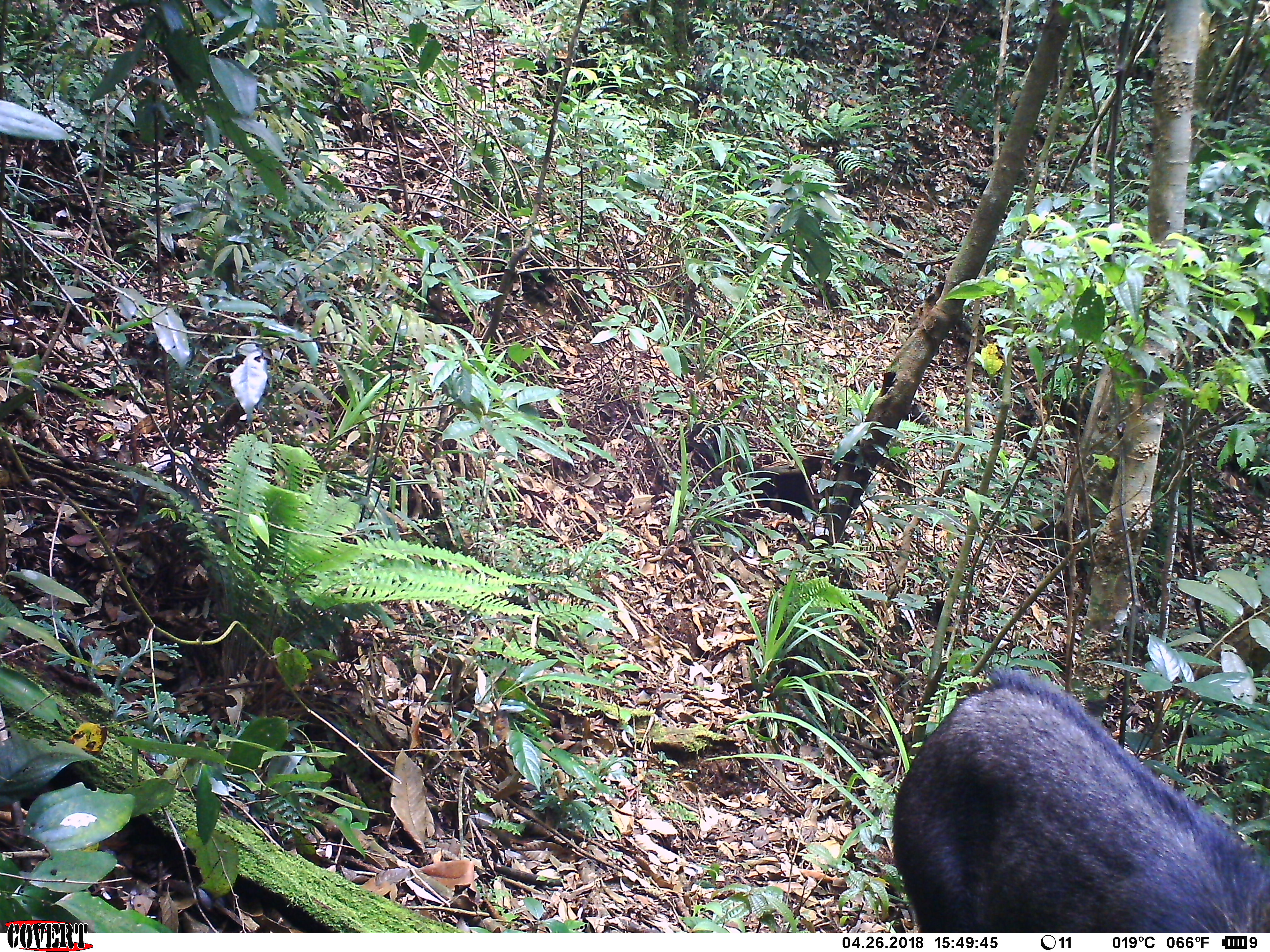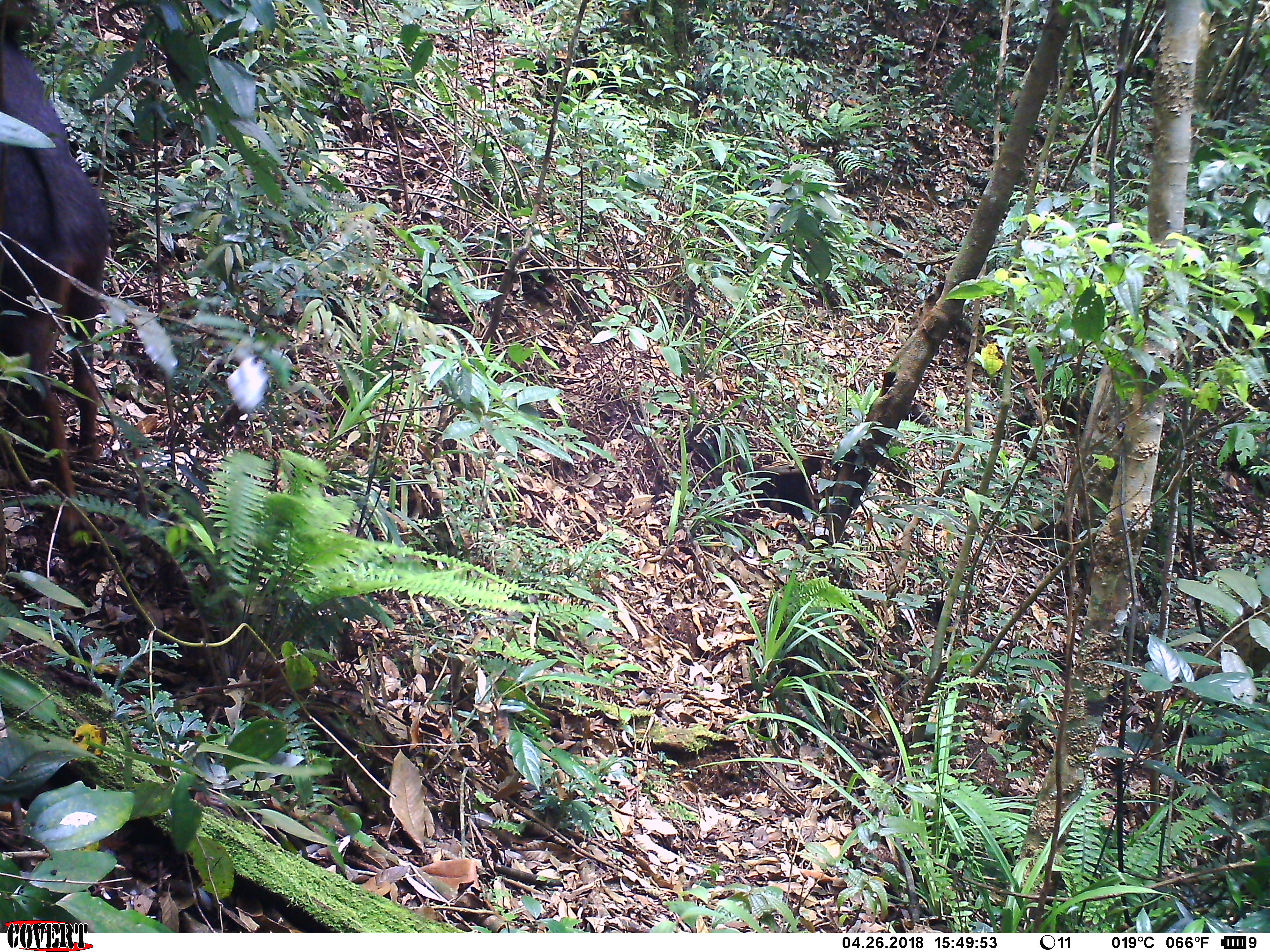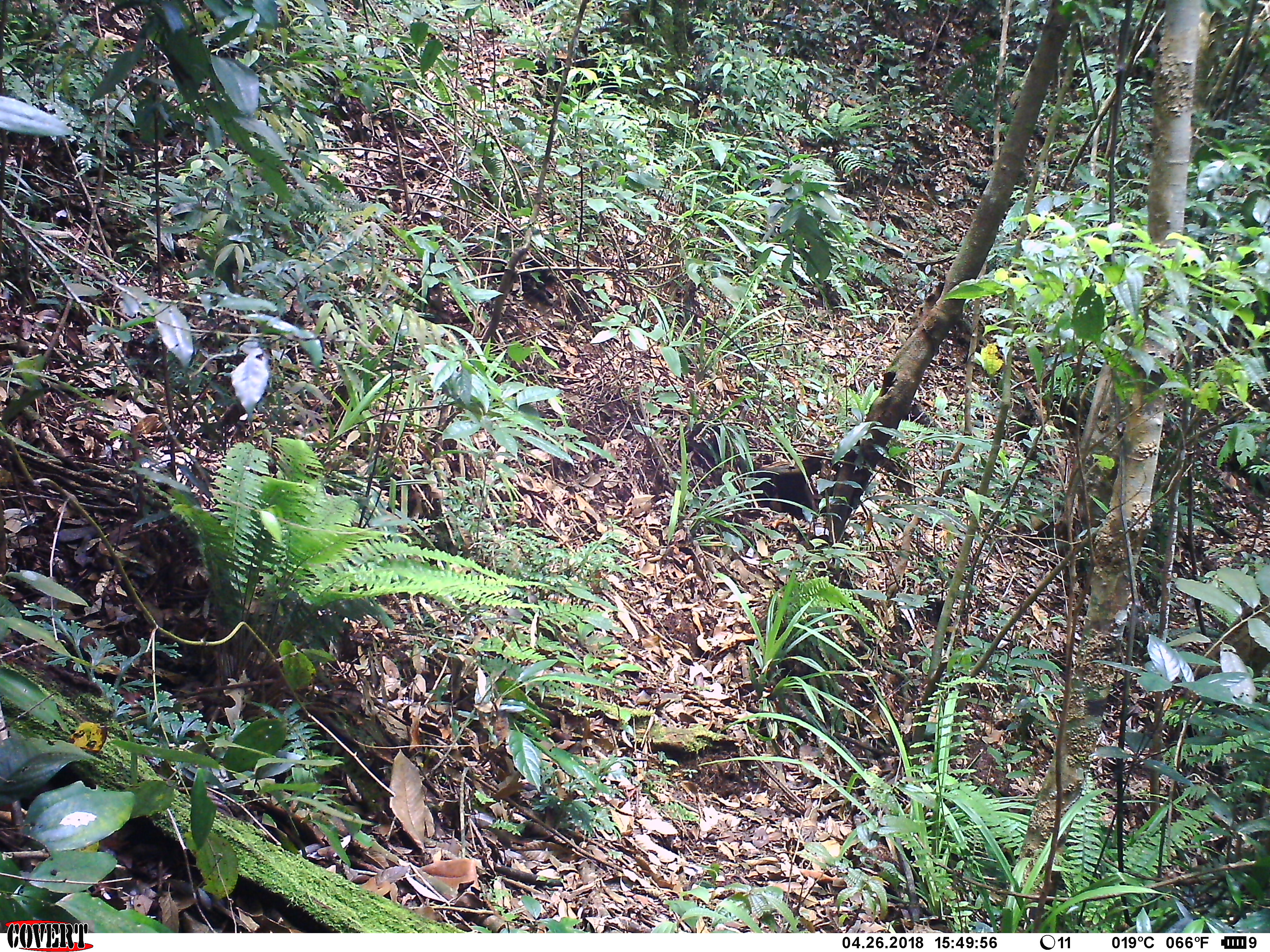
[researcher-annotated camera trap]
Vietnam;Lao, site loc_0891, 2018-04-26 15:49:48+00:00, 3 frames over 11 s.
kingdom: Animalia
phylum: Chordata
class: Mammalia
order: Artiodactyla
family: Bovidae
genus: Capricornis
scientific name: Capricornis sumatraensis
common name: chinese serow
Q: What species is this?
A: Chinese serow (Capricornis sumatraensis).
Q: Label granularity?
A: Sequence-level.